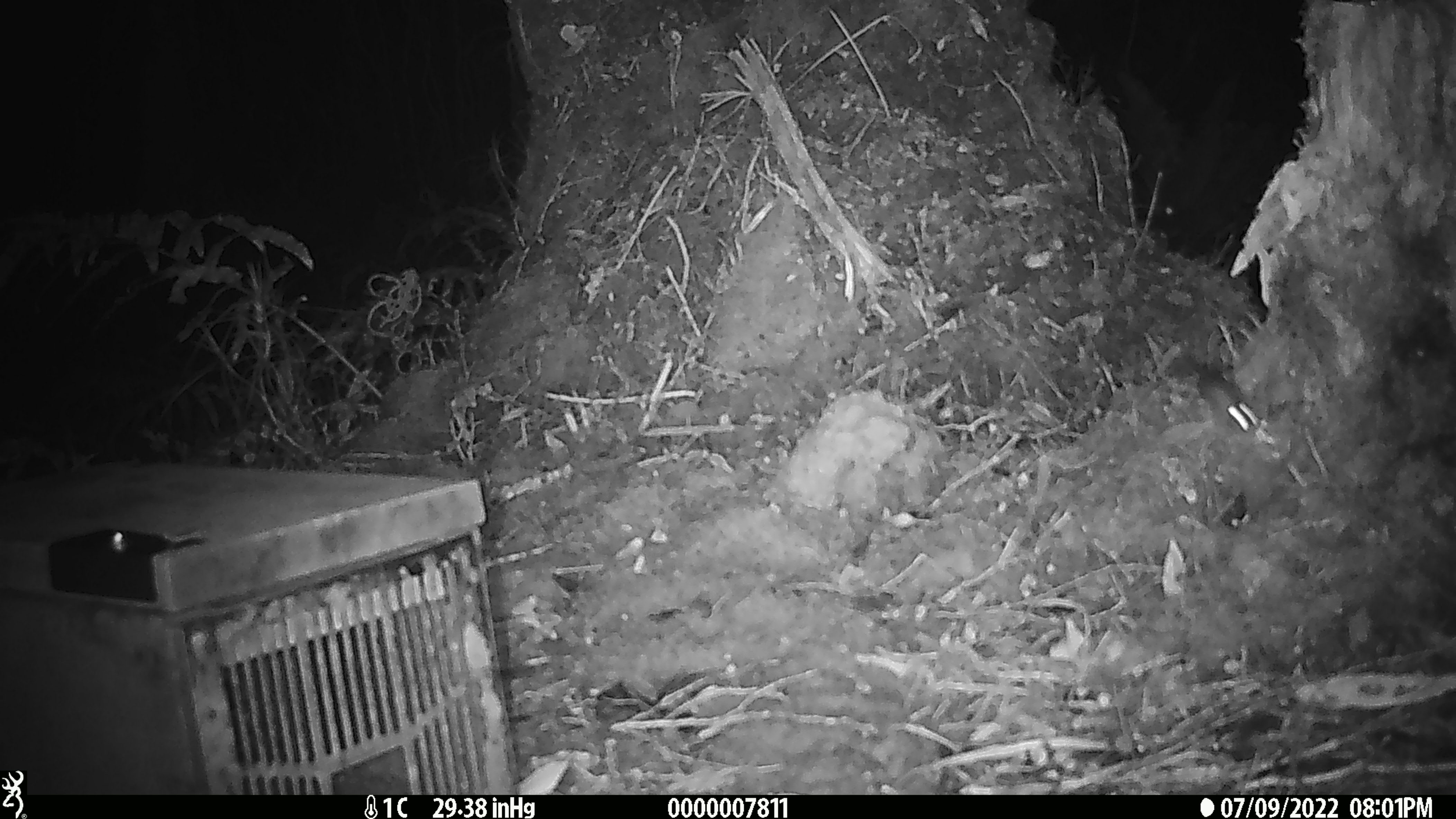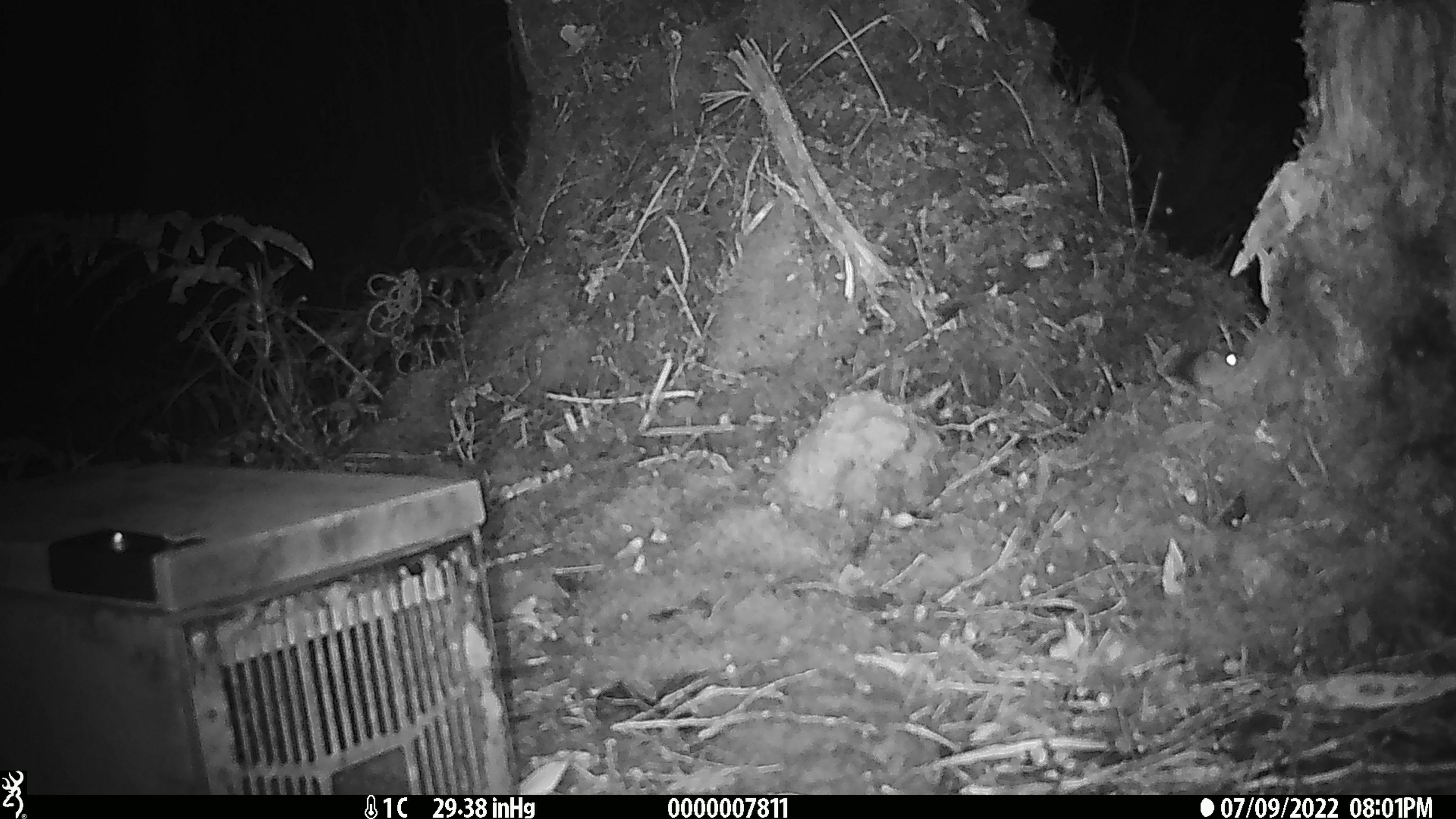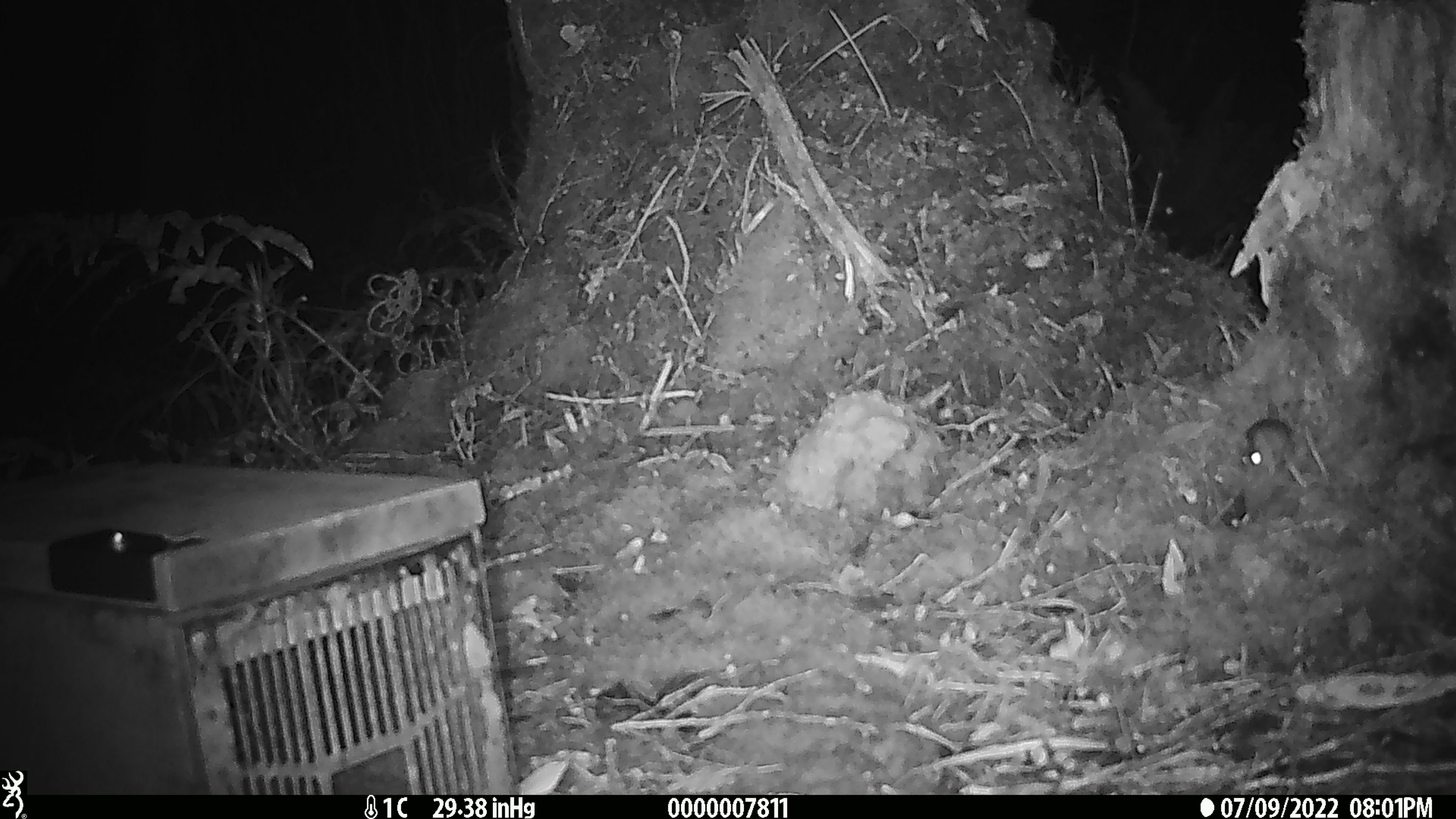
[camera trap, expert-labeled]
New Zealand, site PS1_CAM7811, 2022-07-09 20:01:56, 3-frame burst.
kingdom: Animalia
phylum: Chordata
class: Mammalia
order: Rodentia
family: Muridae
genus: Mus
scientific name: Mus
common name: mouse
Mouse (Mus).